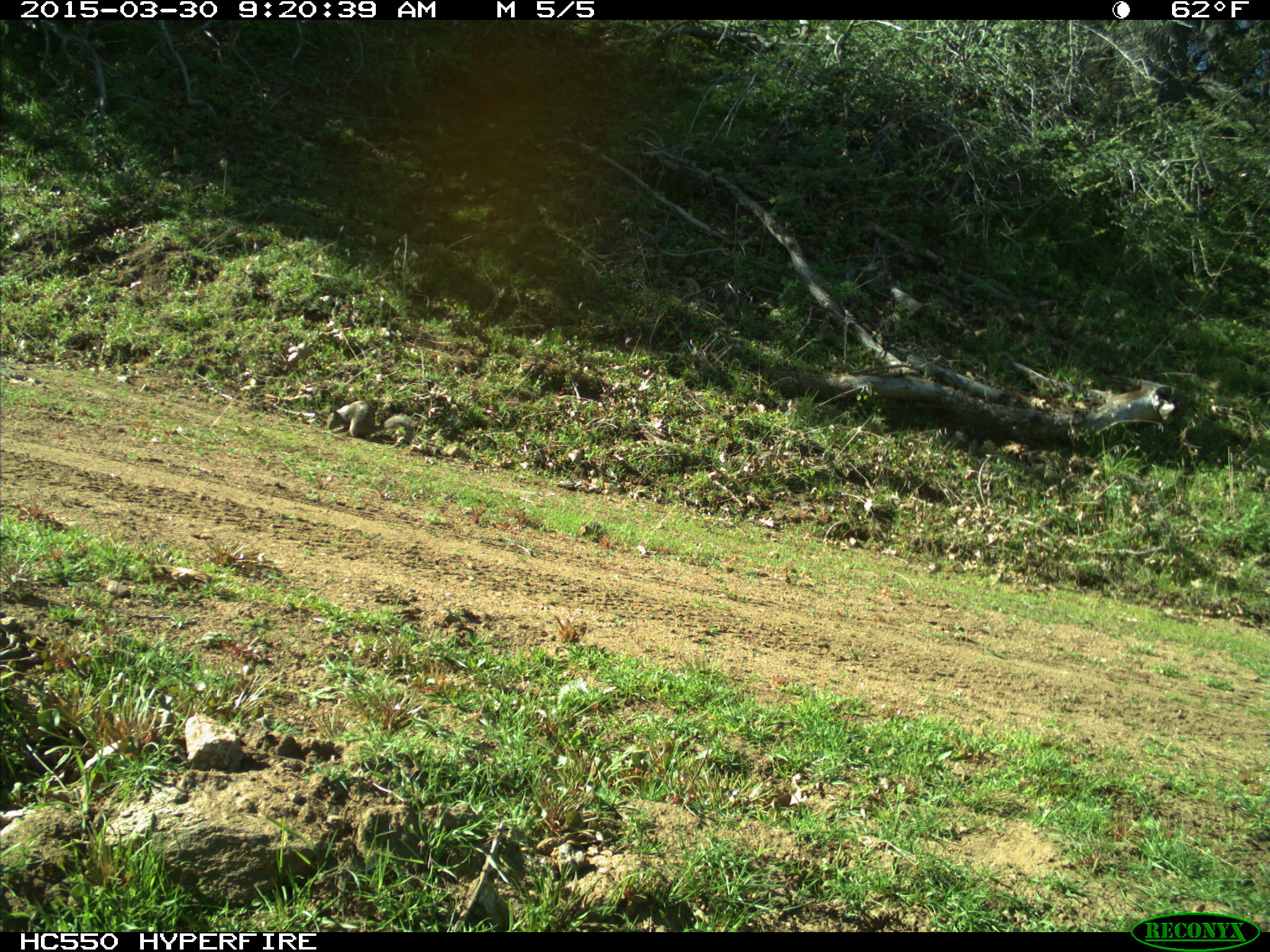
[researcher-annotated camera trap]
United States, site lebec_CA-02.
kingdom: Animalia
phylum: Chordata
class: Mammalia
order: Rodentia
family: Sciuridae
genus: Otospermophilus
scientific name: Otospermophilus beecheyi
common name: california ground squirrel